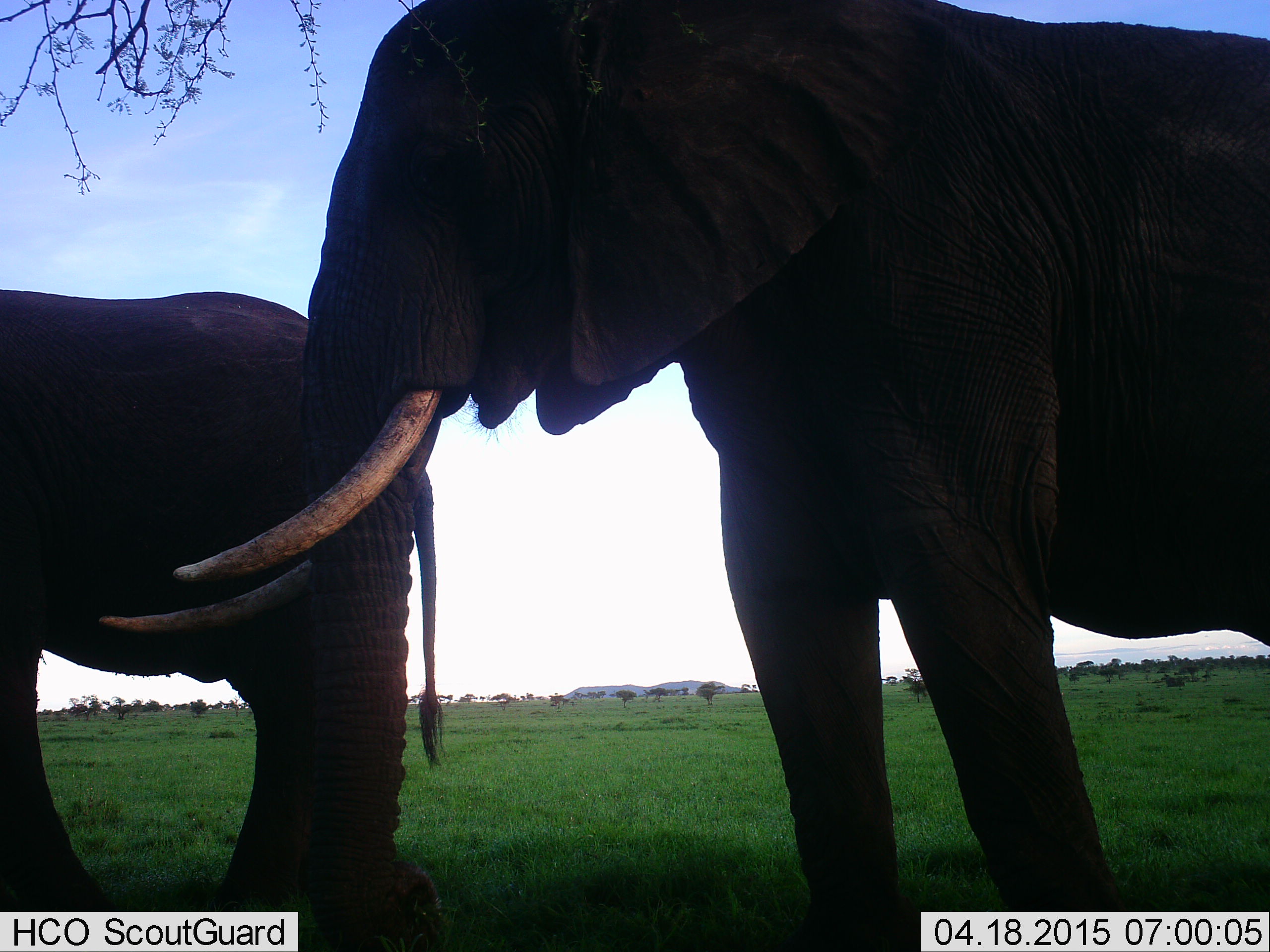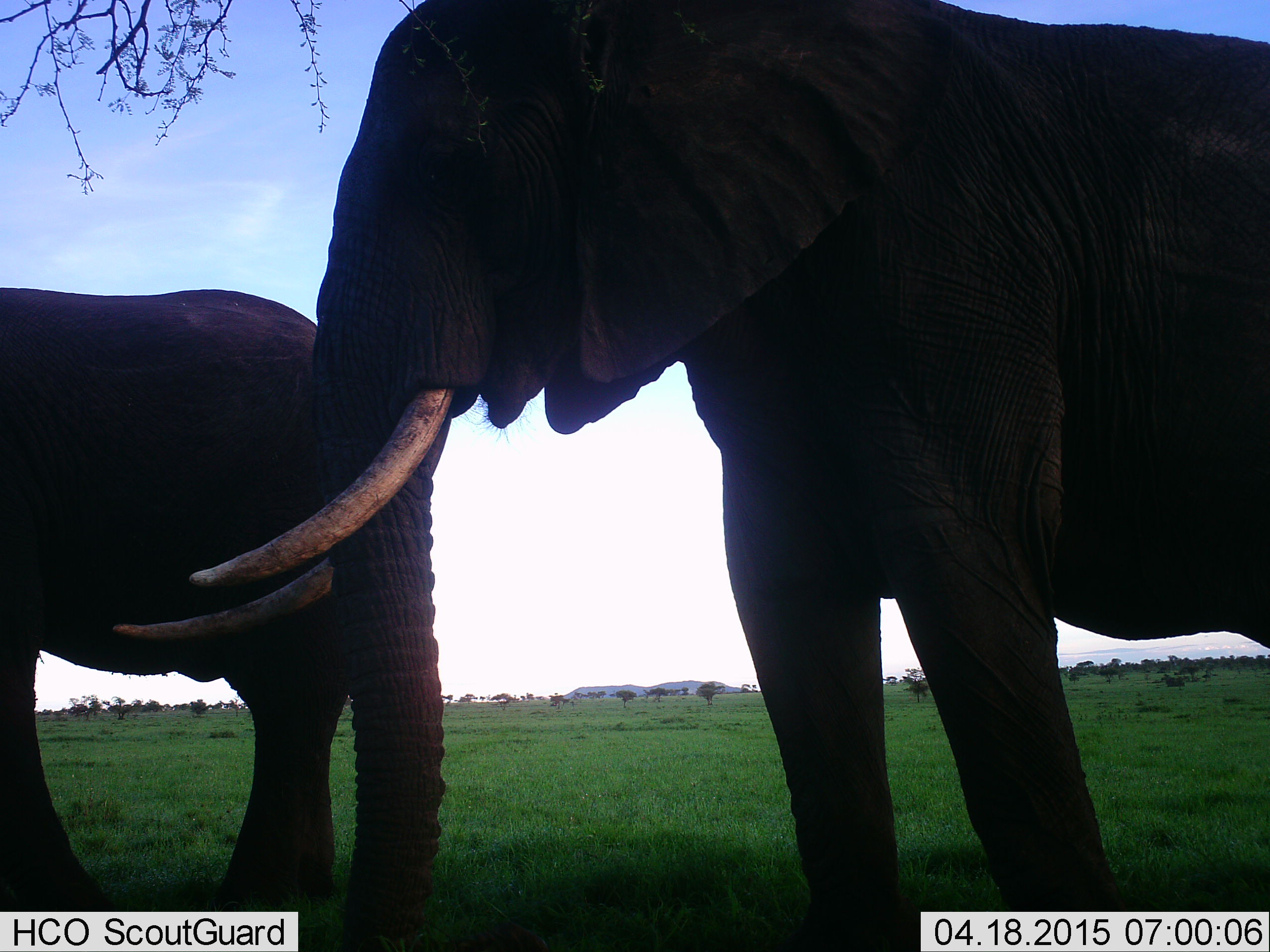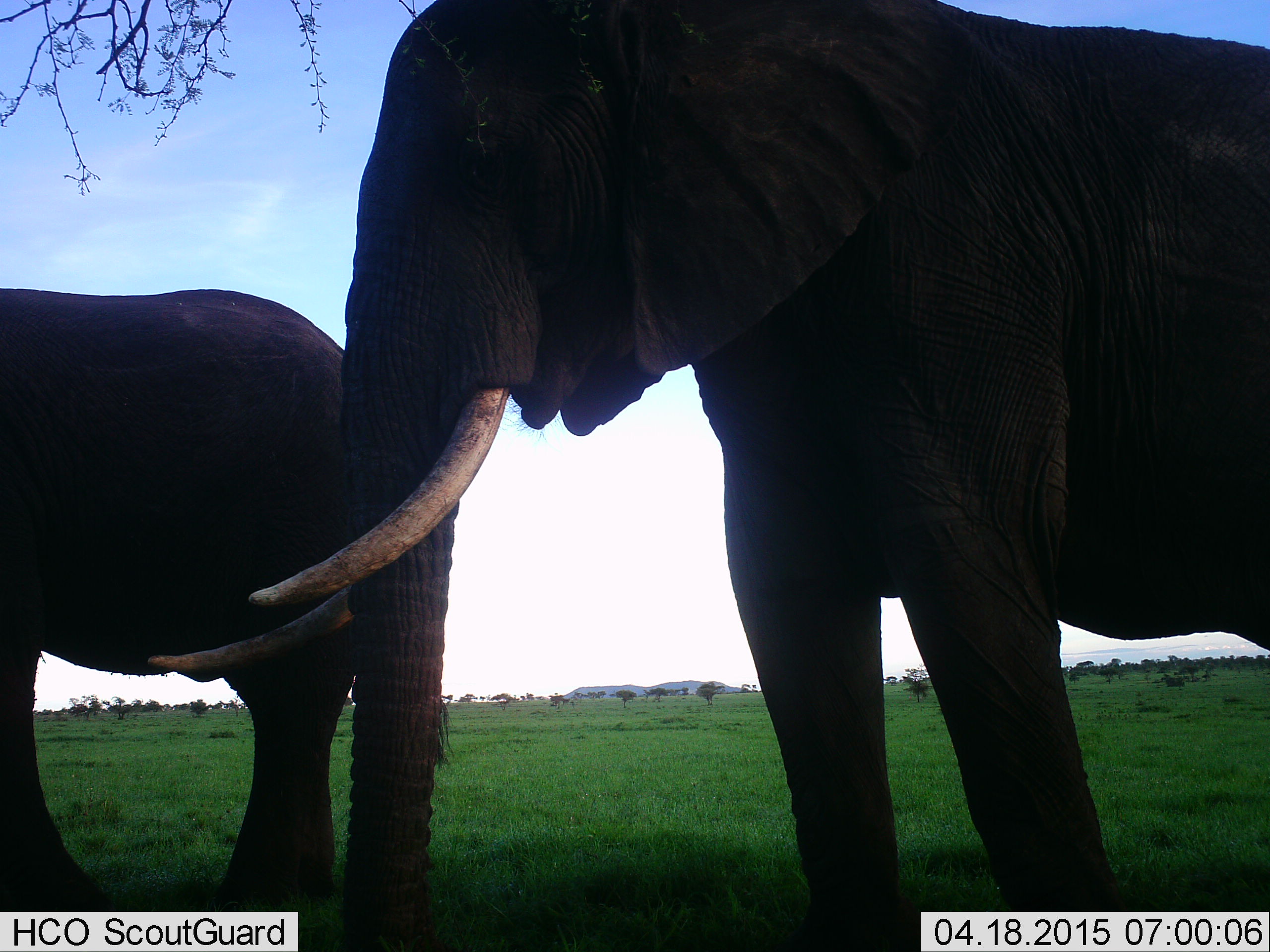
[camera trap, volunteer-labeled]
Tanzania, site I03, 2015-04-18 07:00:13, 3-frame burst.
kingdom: Animalia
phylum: Chordata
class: Mammalia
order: Proboscidea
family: Elephantidae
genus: Loxodonta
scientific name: Loxodonta africana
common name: african bush elephant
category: elephant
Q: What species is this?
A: Elephant (african bush elephant) (Loxodonta africana).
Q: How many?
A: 2.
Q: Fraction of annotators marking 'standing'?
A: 100%.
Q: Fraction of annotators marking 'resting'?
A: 10%.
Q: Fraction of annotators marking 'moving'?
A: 0%.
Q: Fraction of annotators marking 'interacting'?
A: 0%.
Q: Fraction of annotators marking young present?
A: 0%.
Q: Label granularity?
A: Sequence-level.